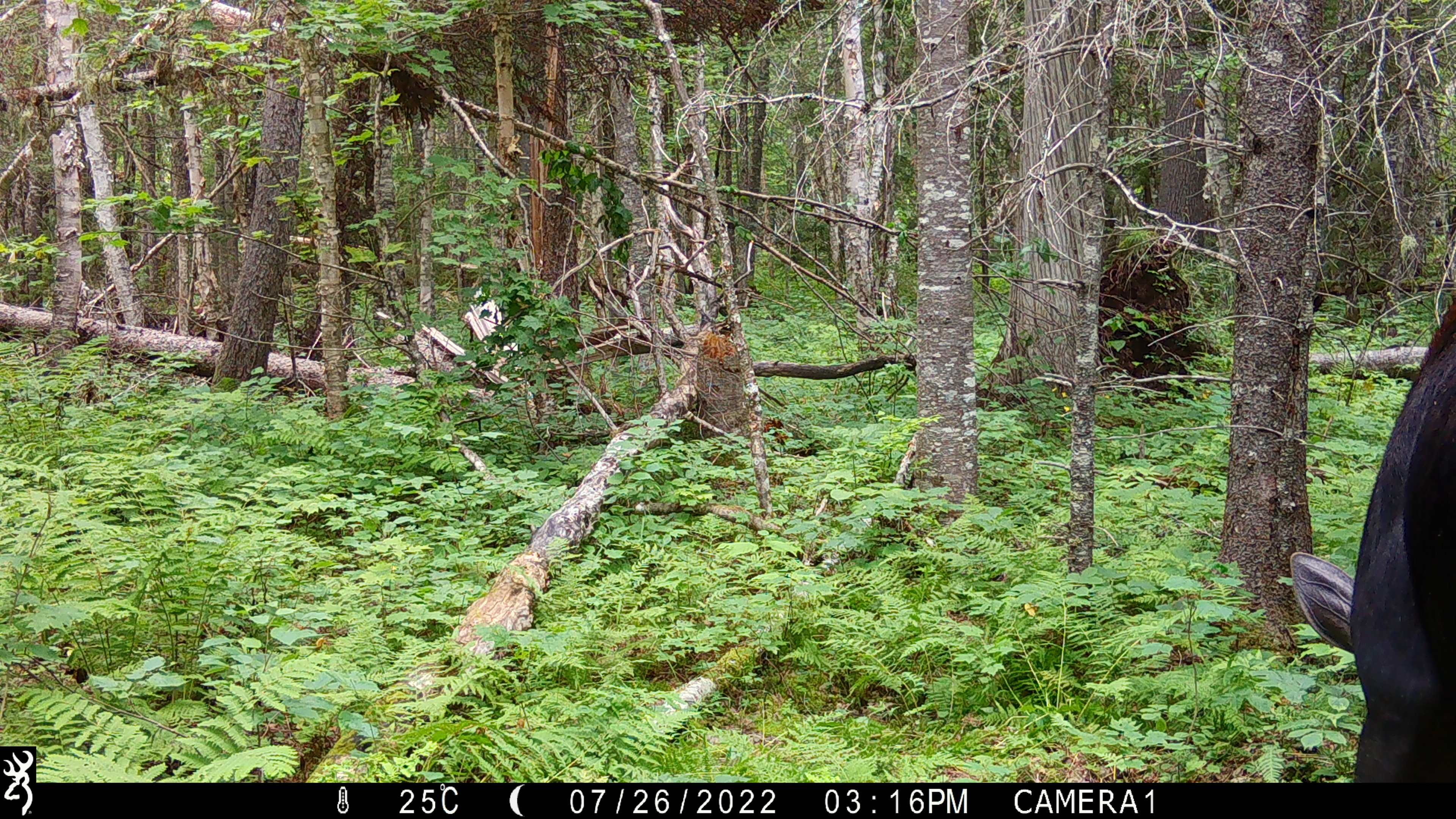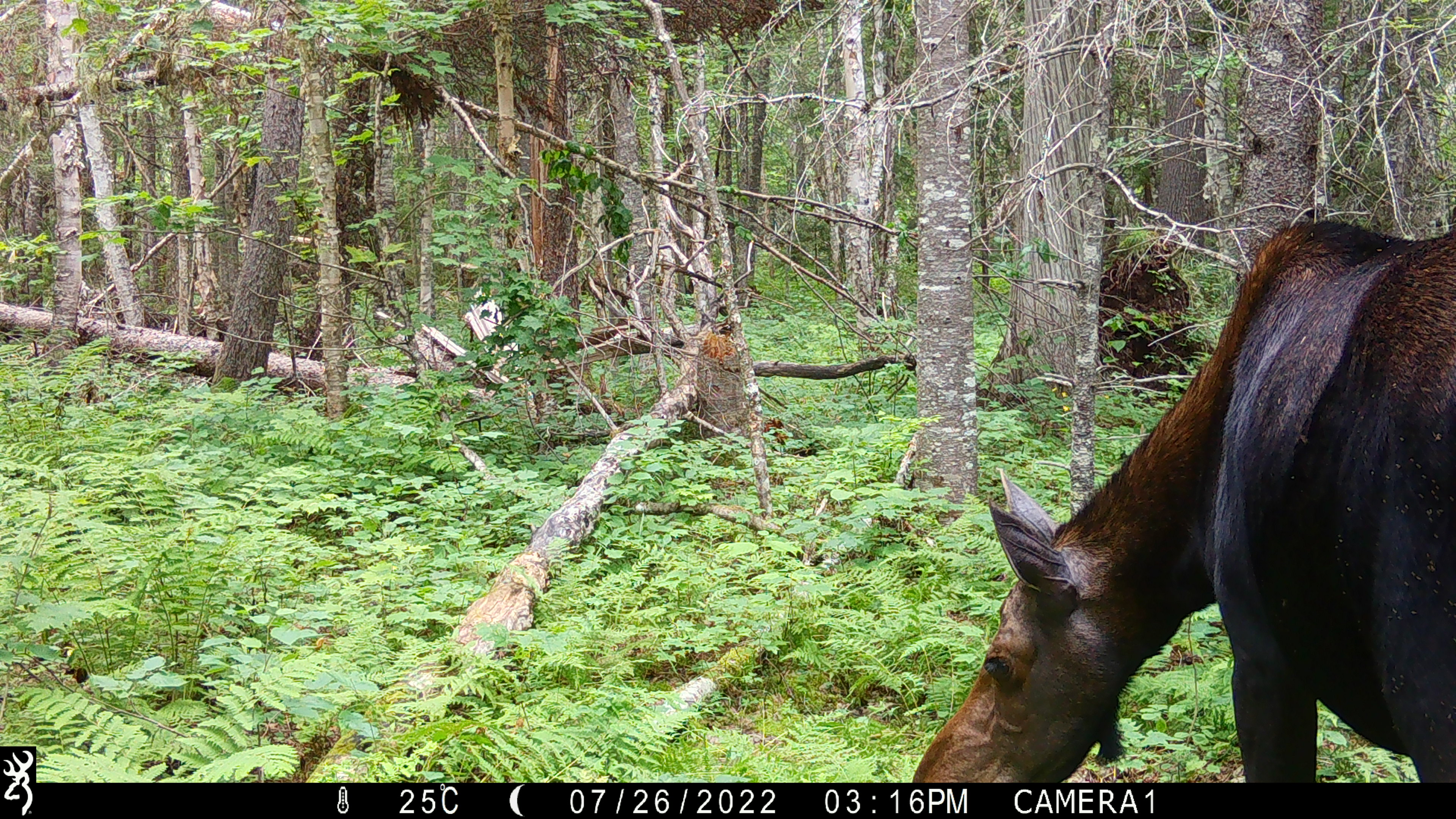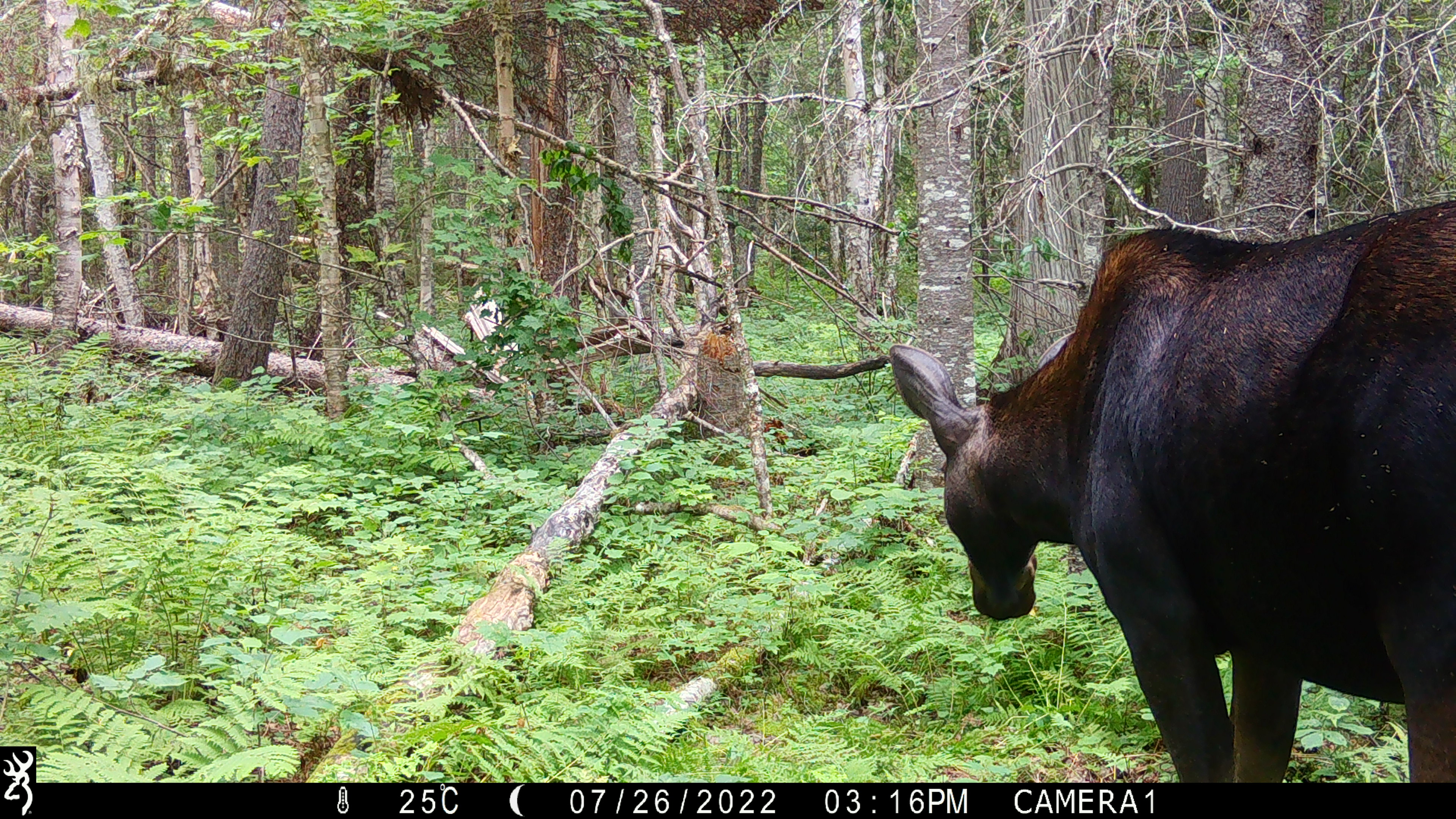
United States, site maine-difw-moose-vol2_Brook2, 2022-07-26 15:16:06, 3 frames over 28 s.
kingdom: Animalia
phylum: Chordata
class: Mammalia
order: Artiodactyla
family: Cervidae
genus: Alces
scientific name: Alces alces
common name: moose